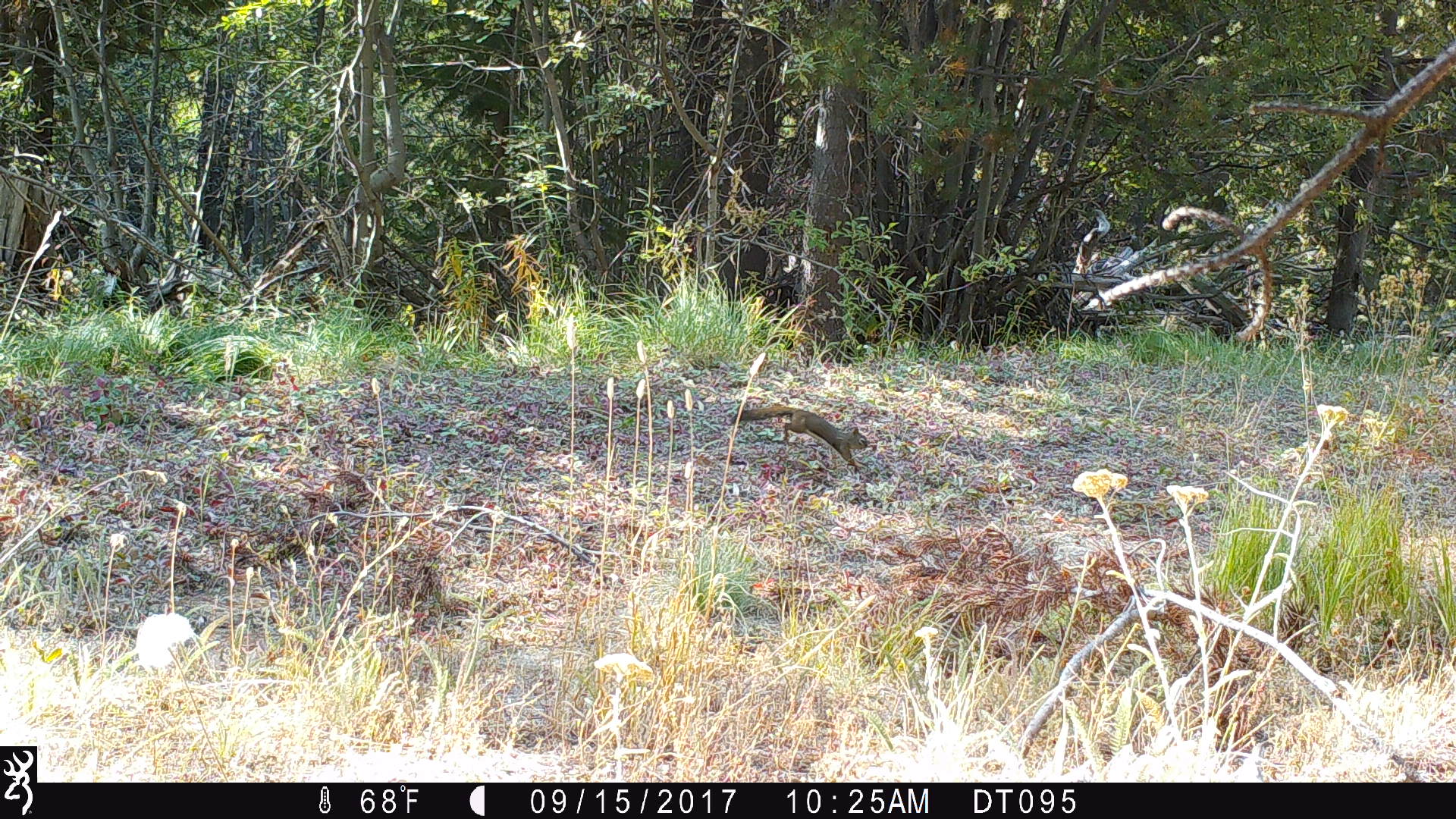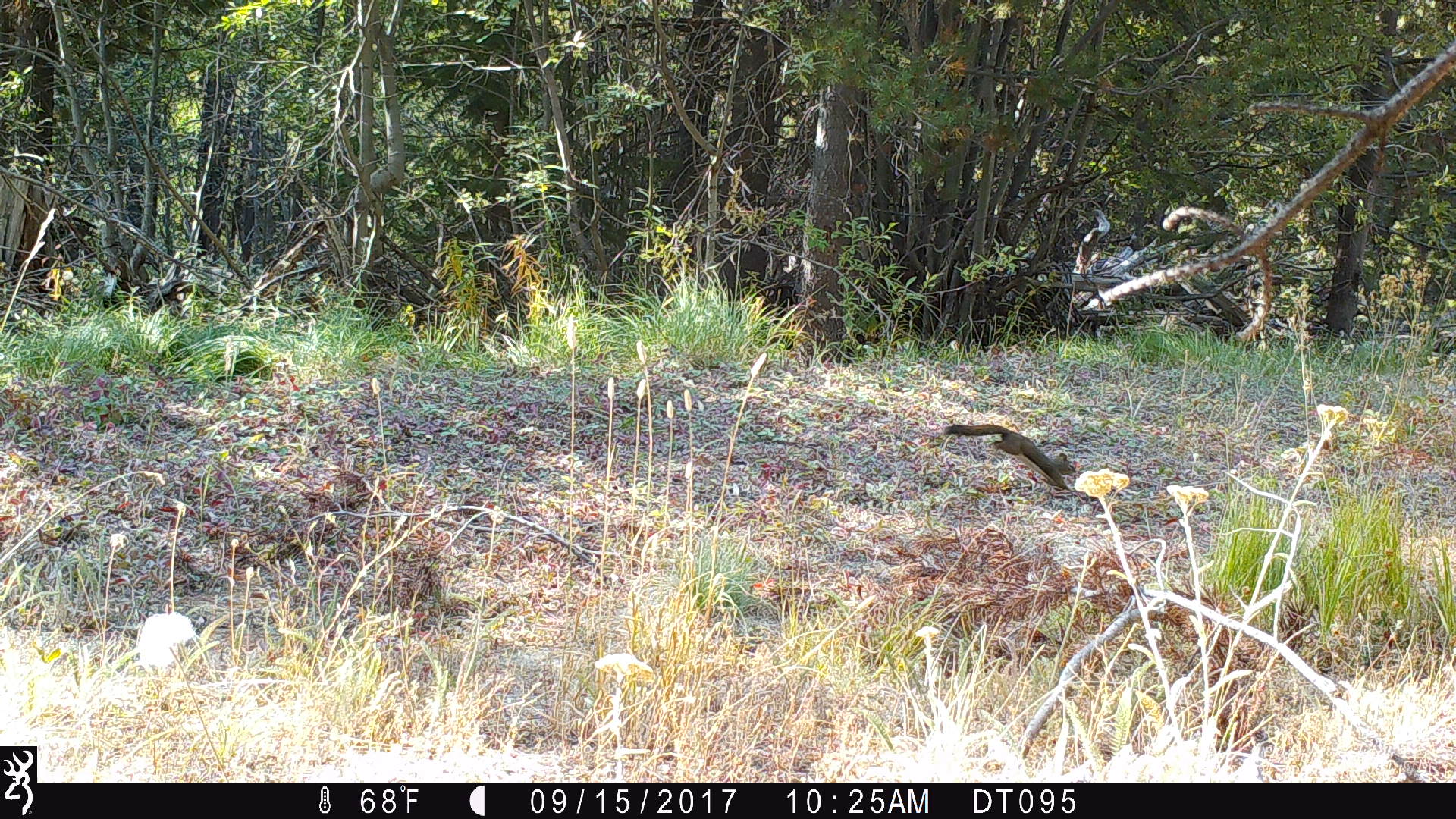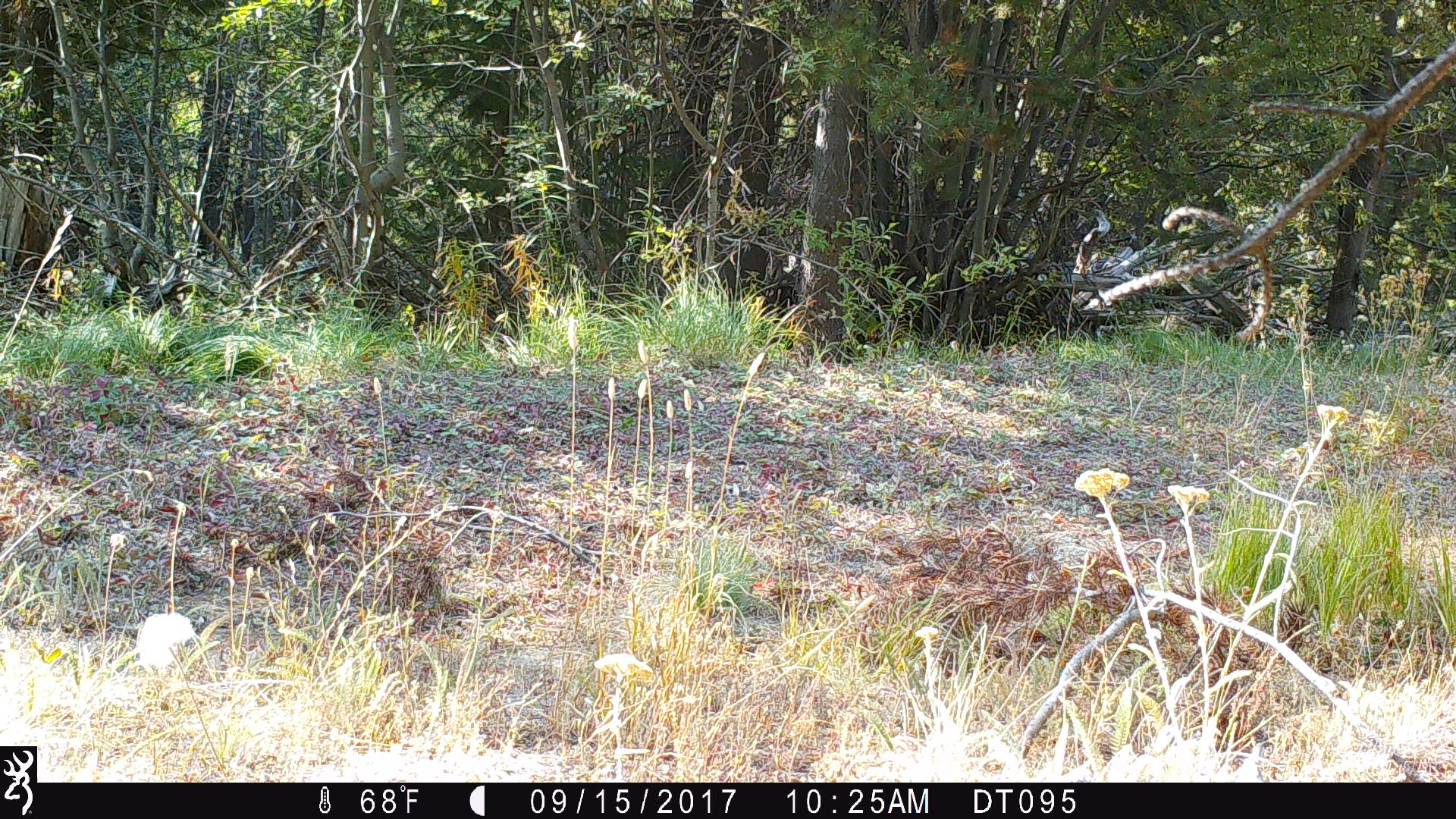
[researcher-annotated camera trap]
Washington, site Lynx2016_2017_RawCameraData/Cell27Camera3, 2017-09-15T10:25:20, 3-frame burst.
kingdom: Animalia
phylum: Chordata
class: Mammalia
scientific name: Mammalia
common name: small mammal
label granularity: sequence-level